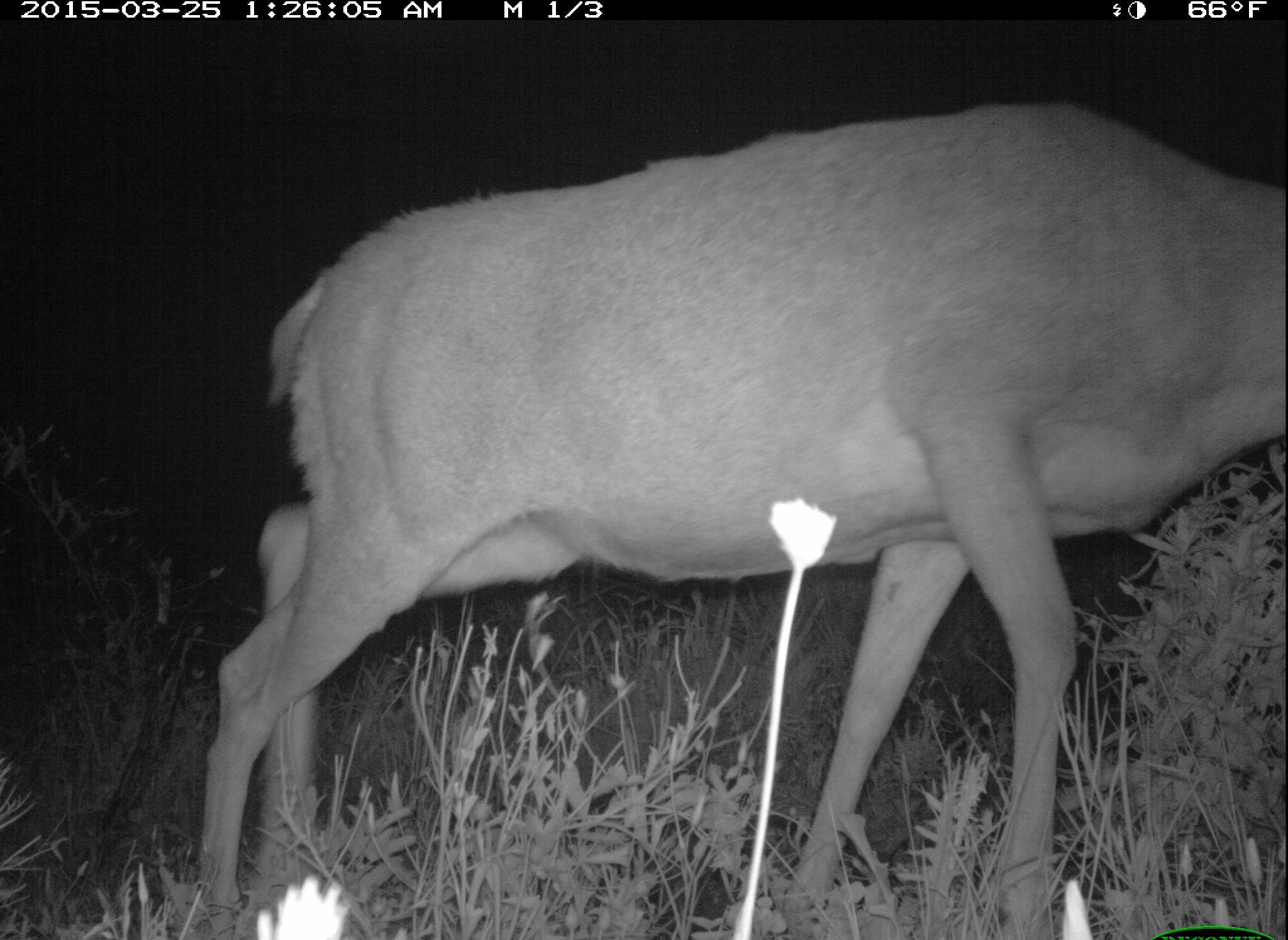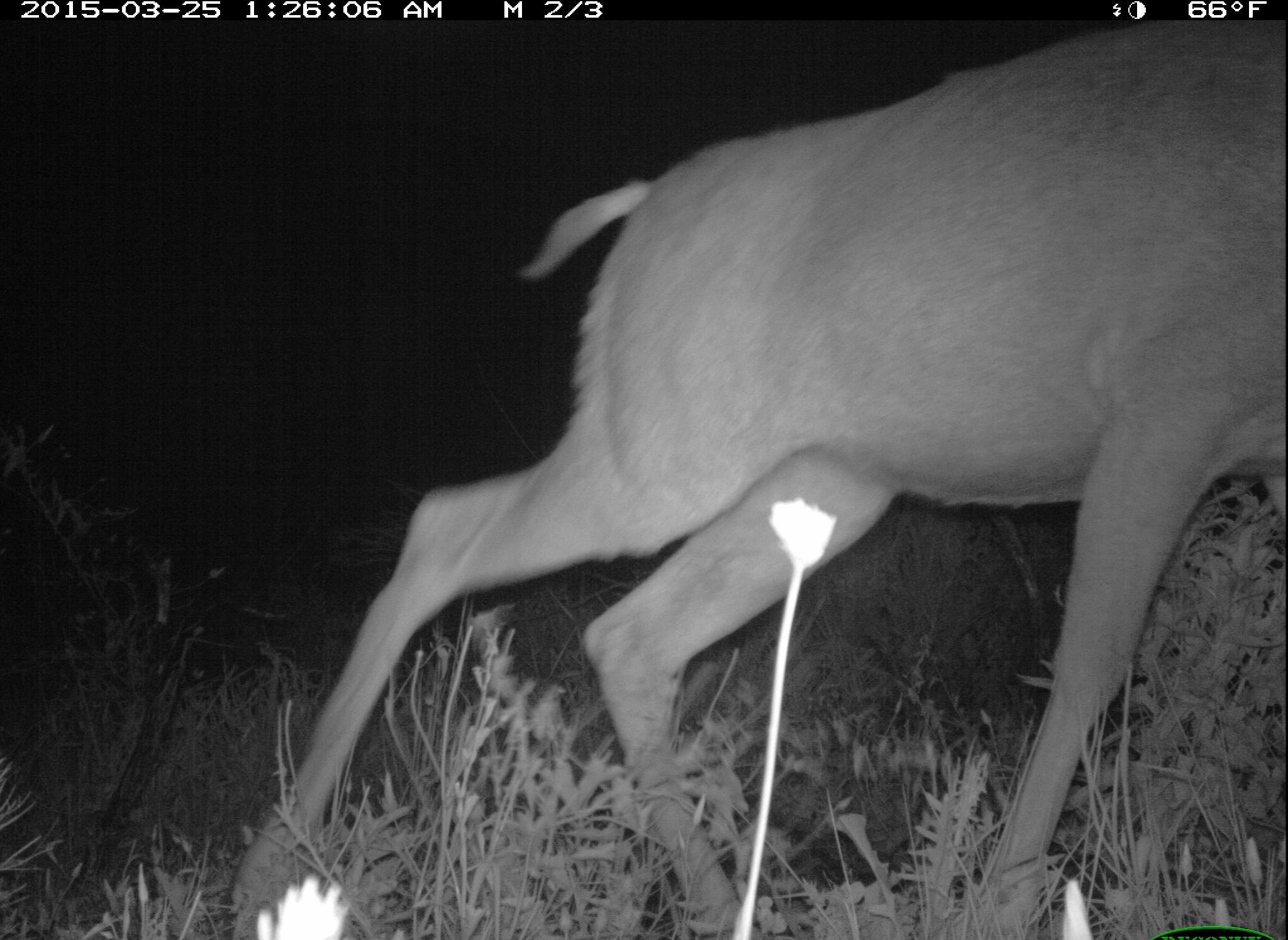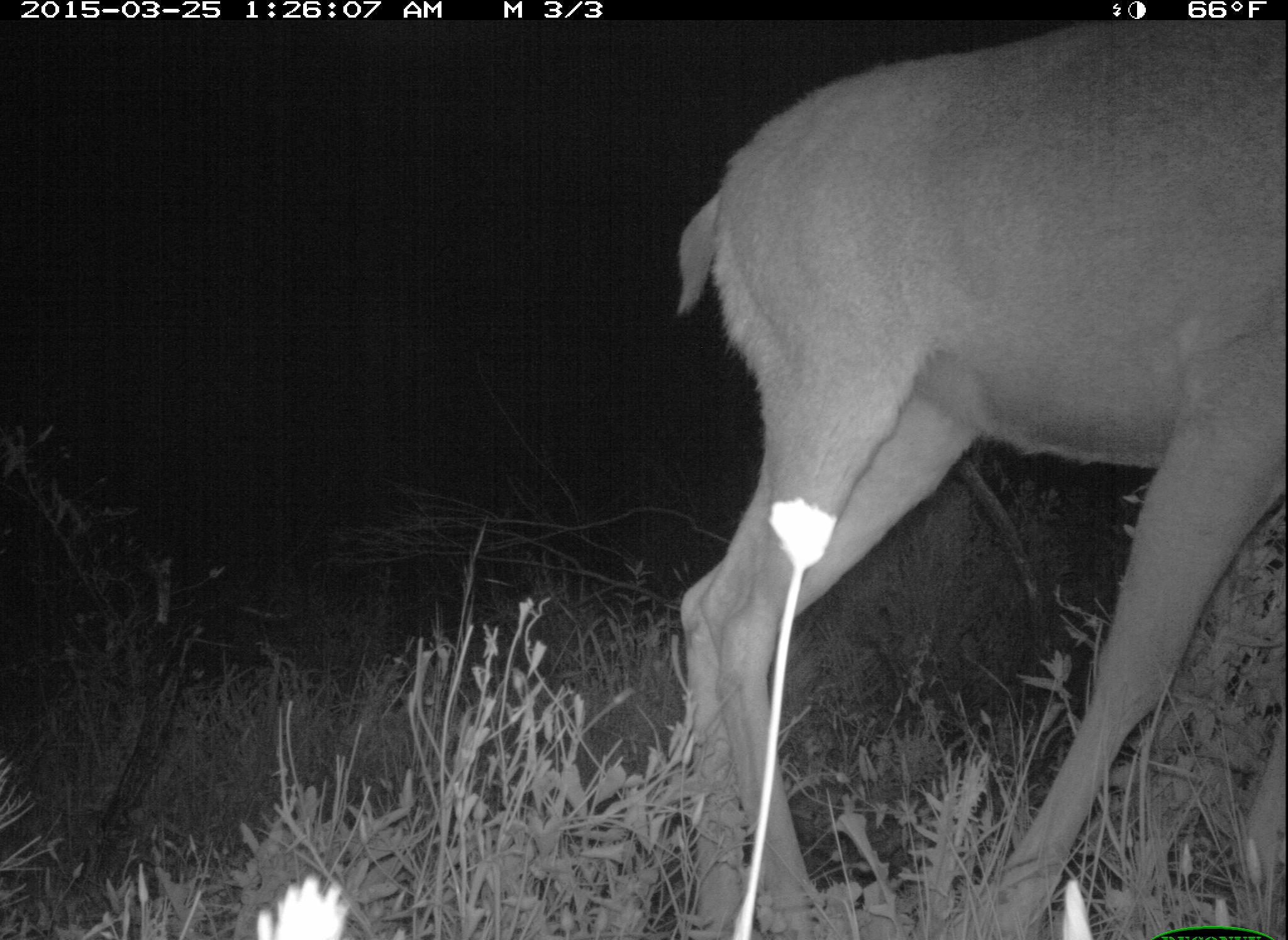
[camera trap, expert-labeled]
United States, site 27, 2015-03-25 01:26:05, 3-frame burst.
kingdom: Animalia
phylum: Chordata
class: Mammalia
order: Artiodactyla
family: Cervidae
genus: Odocoileus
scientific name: Odocoileus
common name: deer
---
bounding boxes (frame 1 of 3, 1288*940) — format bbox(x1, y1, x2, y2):
deer: bbox(198, 99, 1283, 940)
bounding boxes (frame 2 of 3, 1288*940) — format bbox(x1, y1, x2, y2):
deer: bbox(243, 12, 1288, 939)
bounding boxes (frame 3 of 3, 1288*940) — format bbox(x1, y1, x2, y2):
deer: bbox(678, 16, 1288, 940)